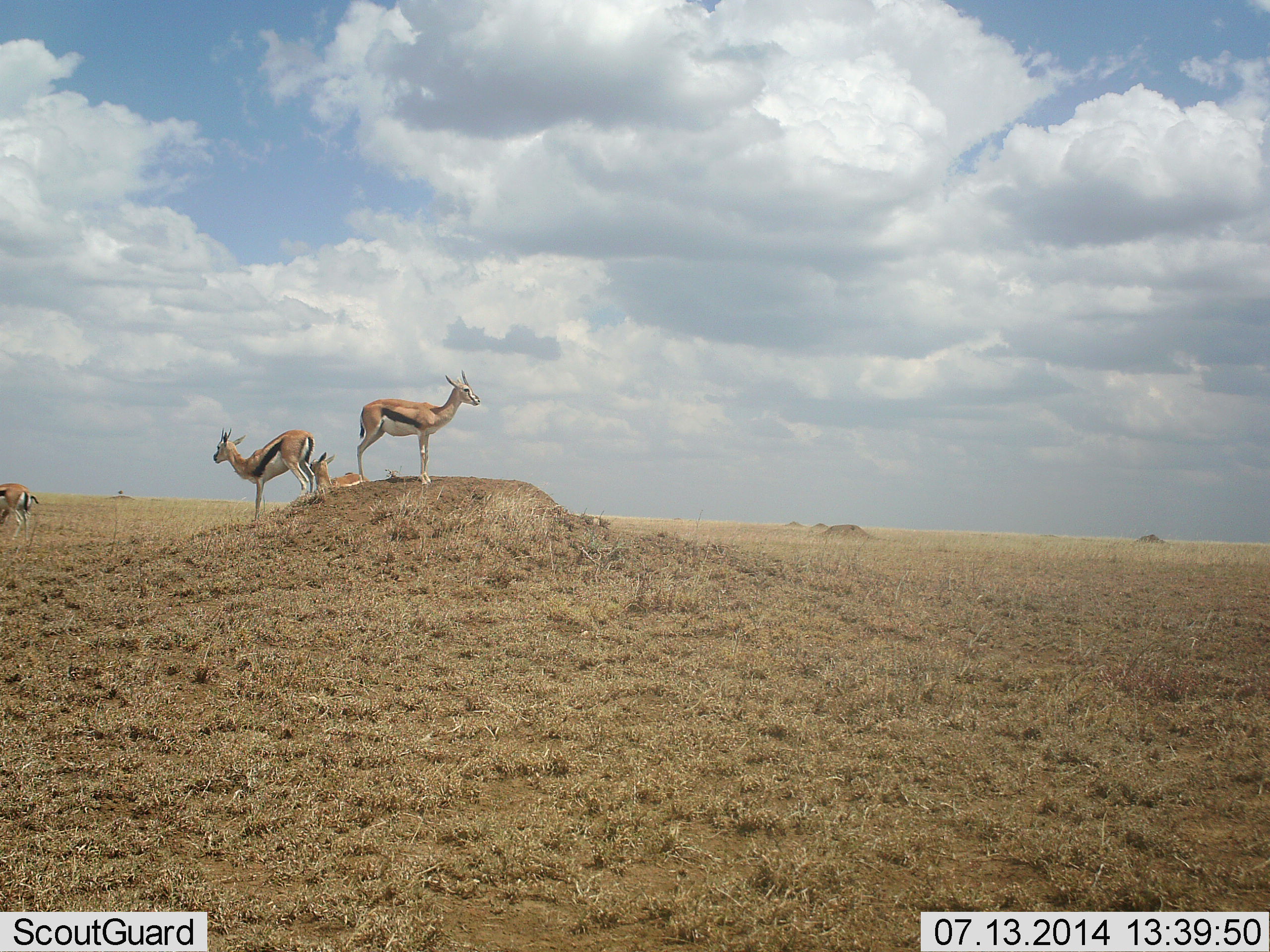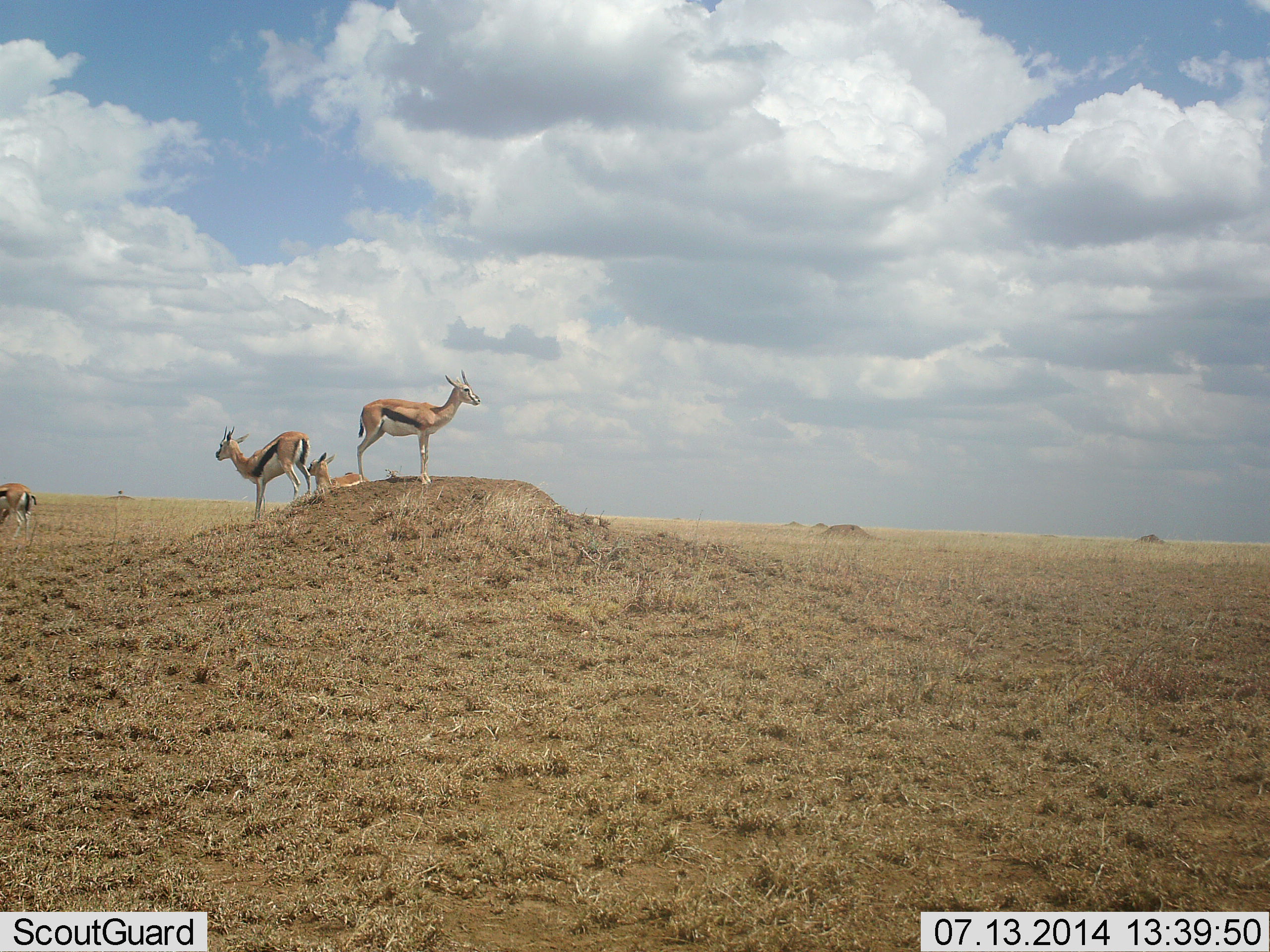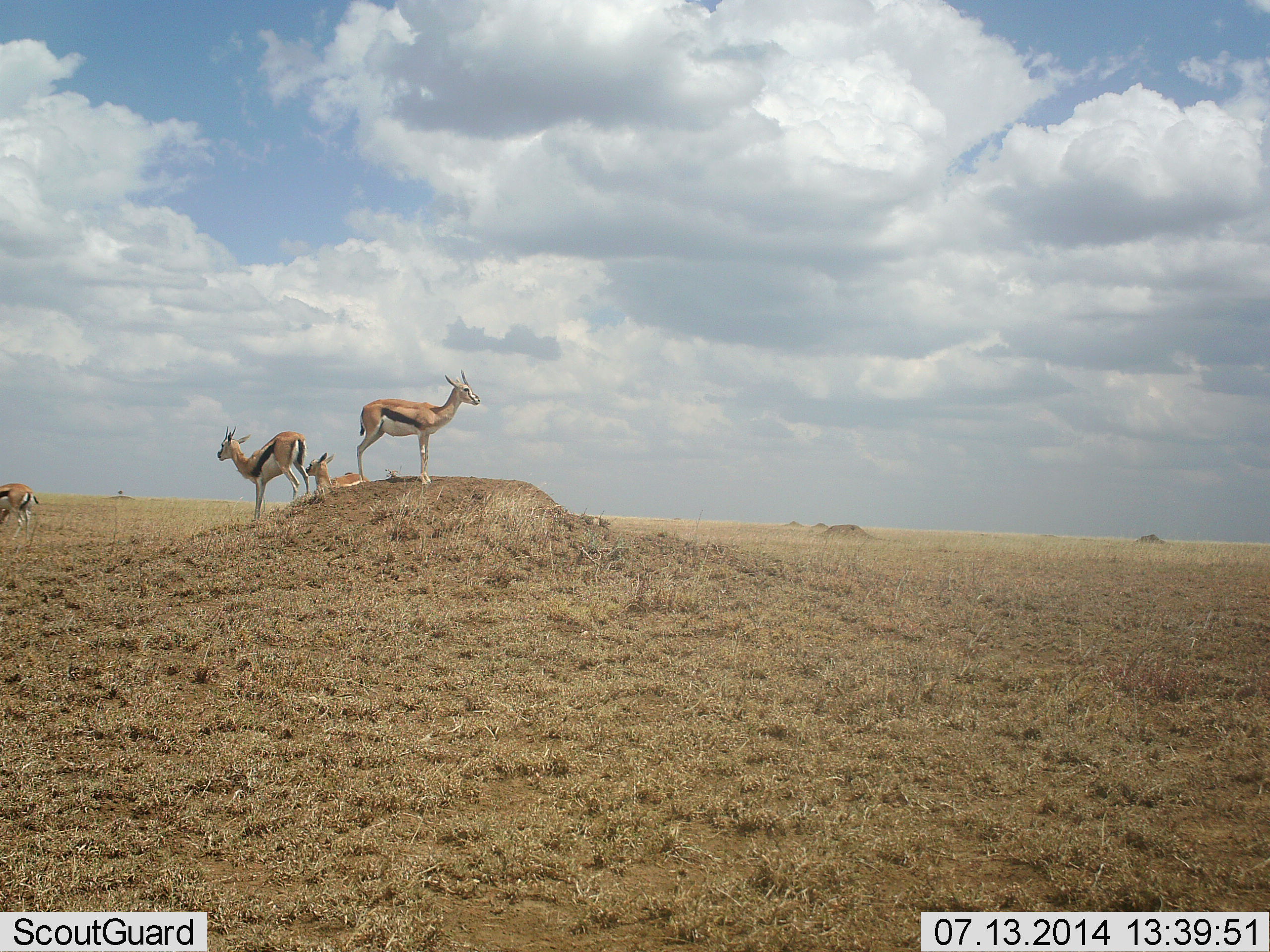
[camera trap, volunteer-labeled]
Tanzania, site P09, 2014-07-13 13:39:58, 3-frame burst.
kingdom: Animalia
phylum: Chordata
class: Mammalia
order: Artiodactyla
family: Bovidae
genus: Eudorcas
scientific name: Eudorcas thomsonii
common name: thomson's gazelle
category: gazellethomsons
Gazellethomsons (thomson's gazelle) (Eudorcas thomsonii), count 4. Behavior (volunteer vote fractions): standing 90%, resting 80%, moving 20%, interacting 0%. Young present (vote fraction): 10%. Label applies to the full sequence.